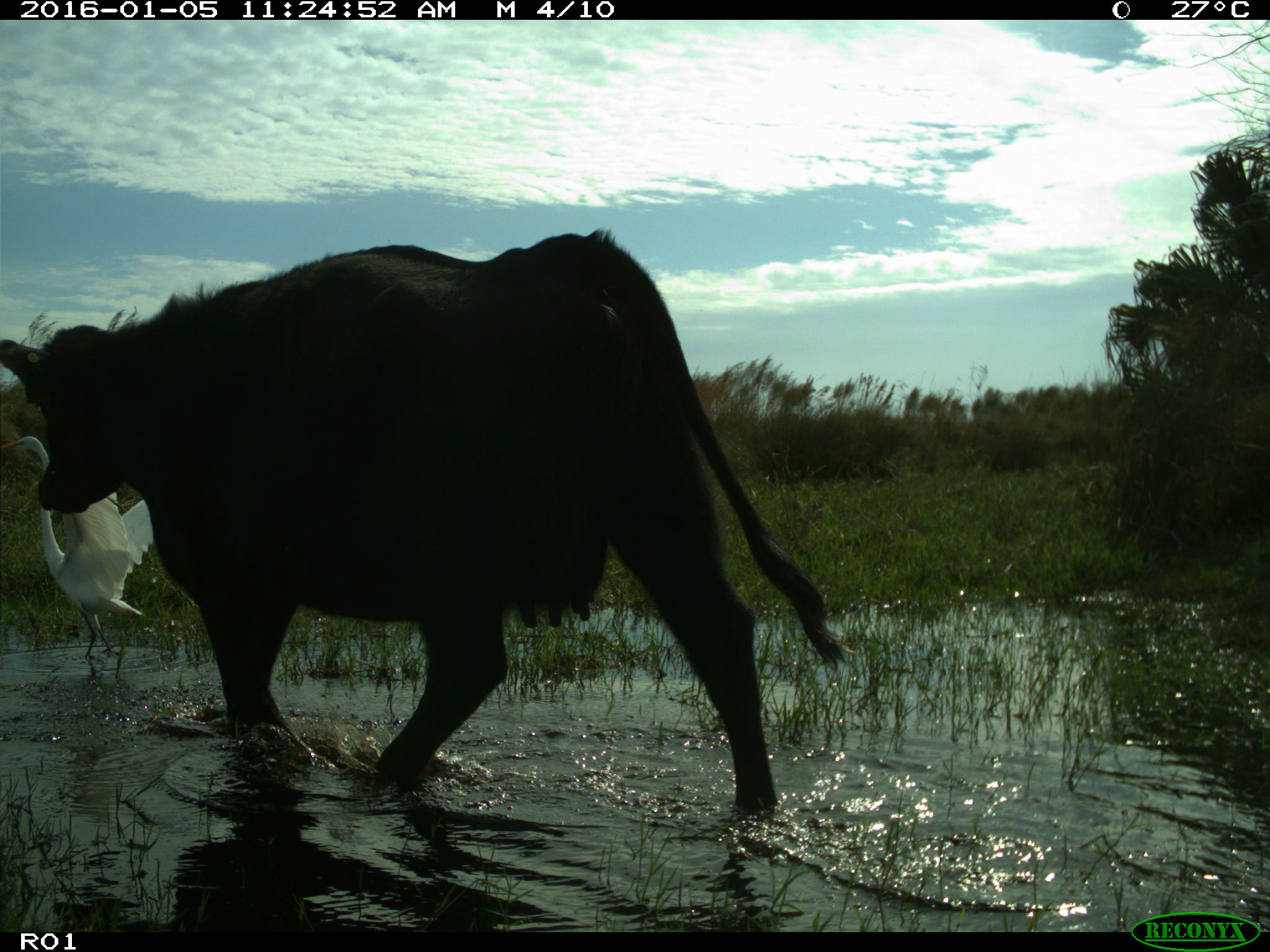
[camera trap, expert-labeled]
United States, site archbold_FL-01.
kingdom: Animalia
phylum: Chordata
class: Mammalia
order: Artiodactyla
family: Bovidae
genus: Bos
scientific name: Bos taurus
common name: domestic cow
Bos taurus (domestic cow).